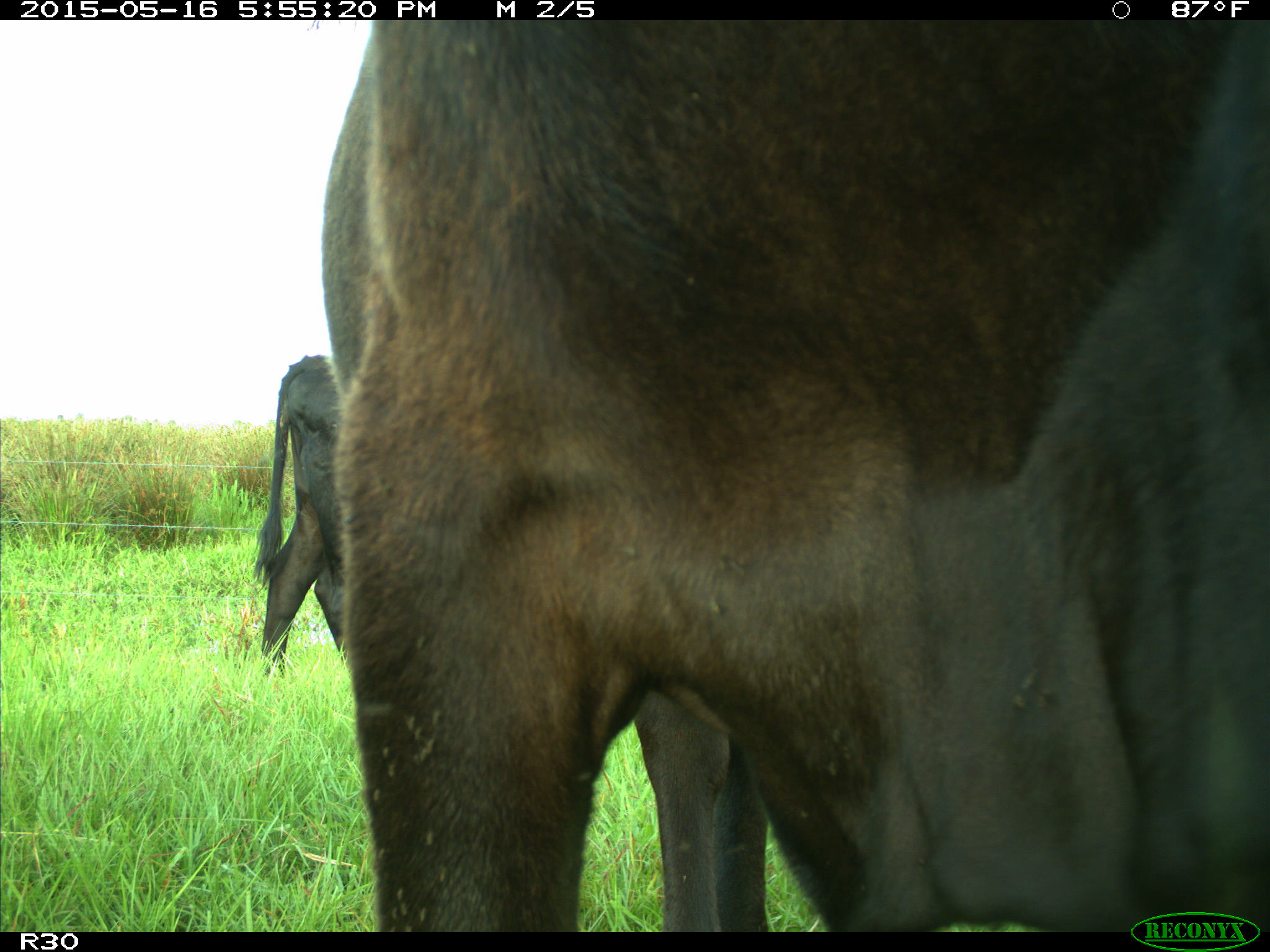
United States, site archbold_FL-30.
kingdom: Animalia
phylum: Chordata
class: Mammalia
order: Artiodactyla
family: Bovidae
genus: Bos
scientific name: Bos taurus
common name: domestic cow